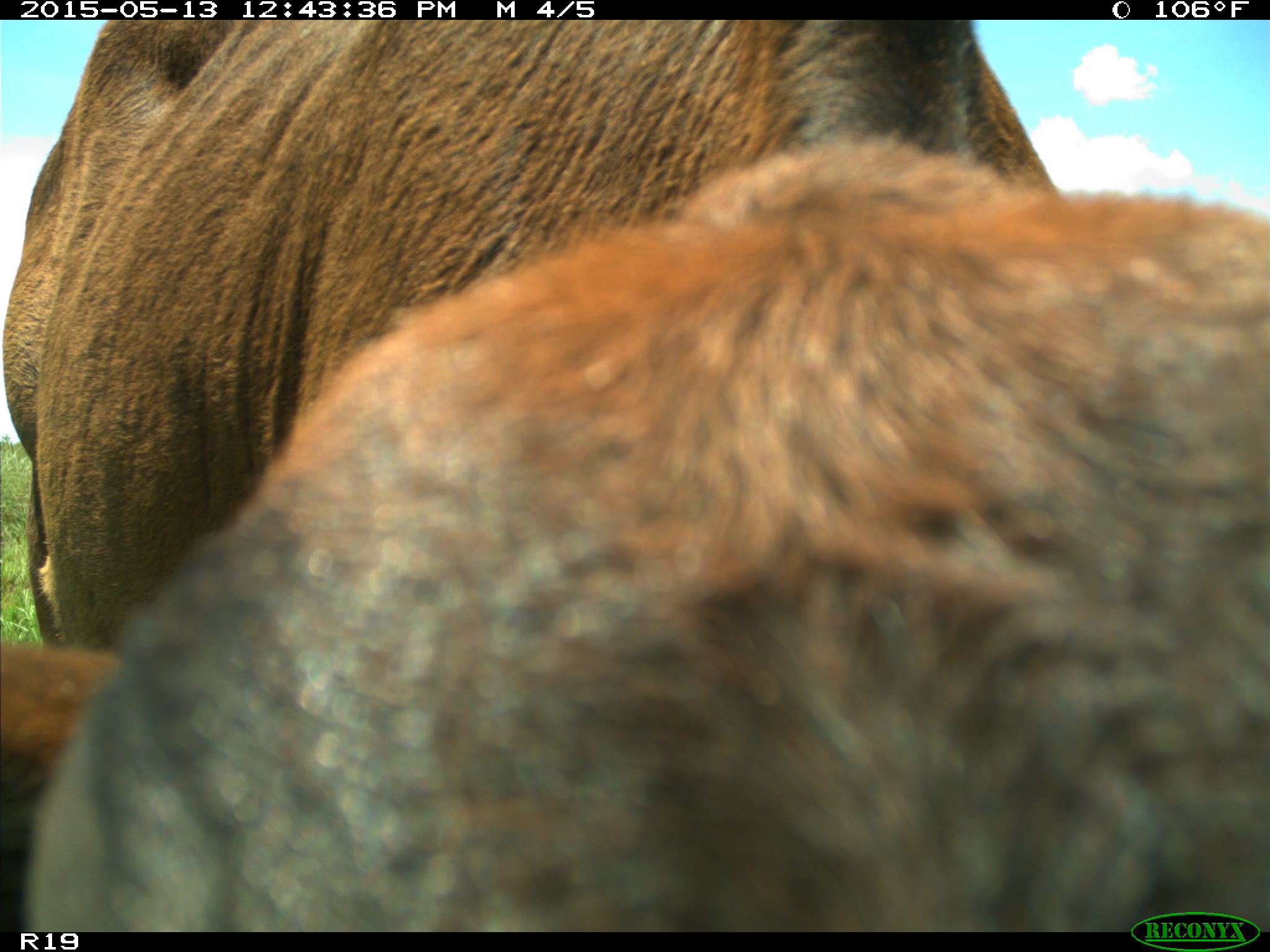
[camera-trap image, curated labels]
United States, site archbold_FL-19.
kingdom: Animalia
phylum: Chordata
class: Mammalia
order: Artiodactyla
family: Bovidae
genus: Bos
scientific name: Bos taurus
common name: domestic cow